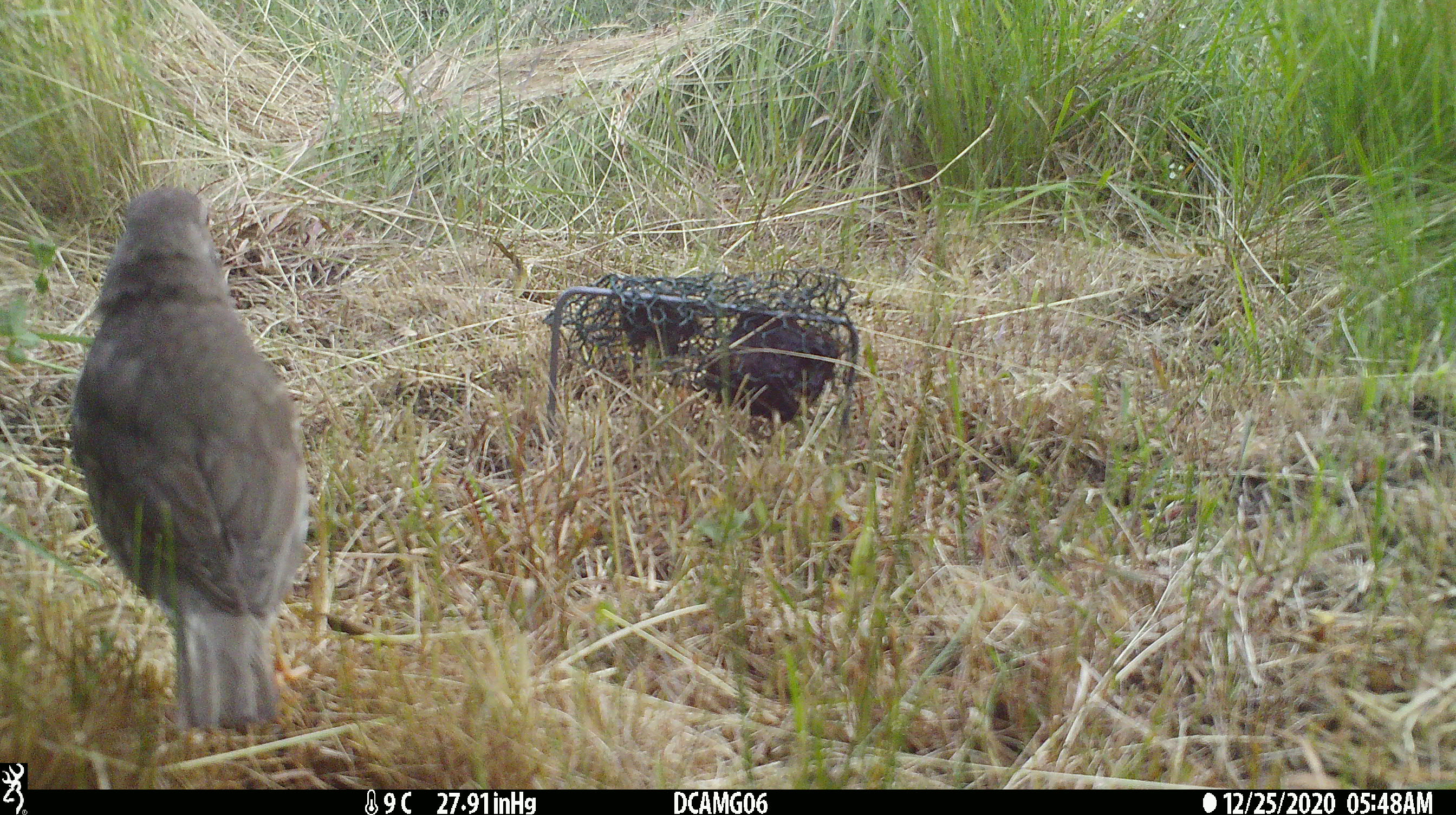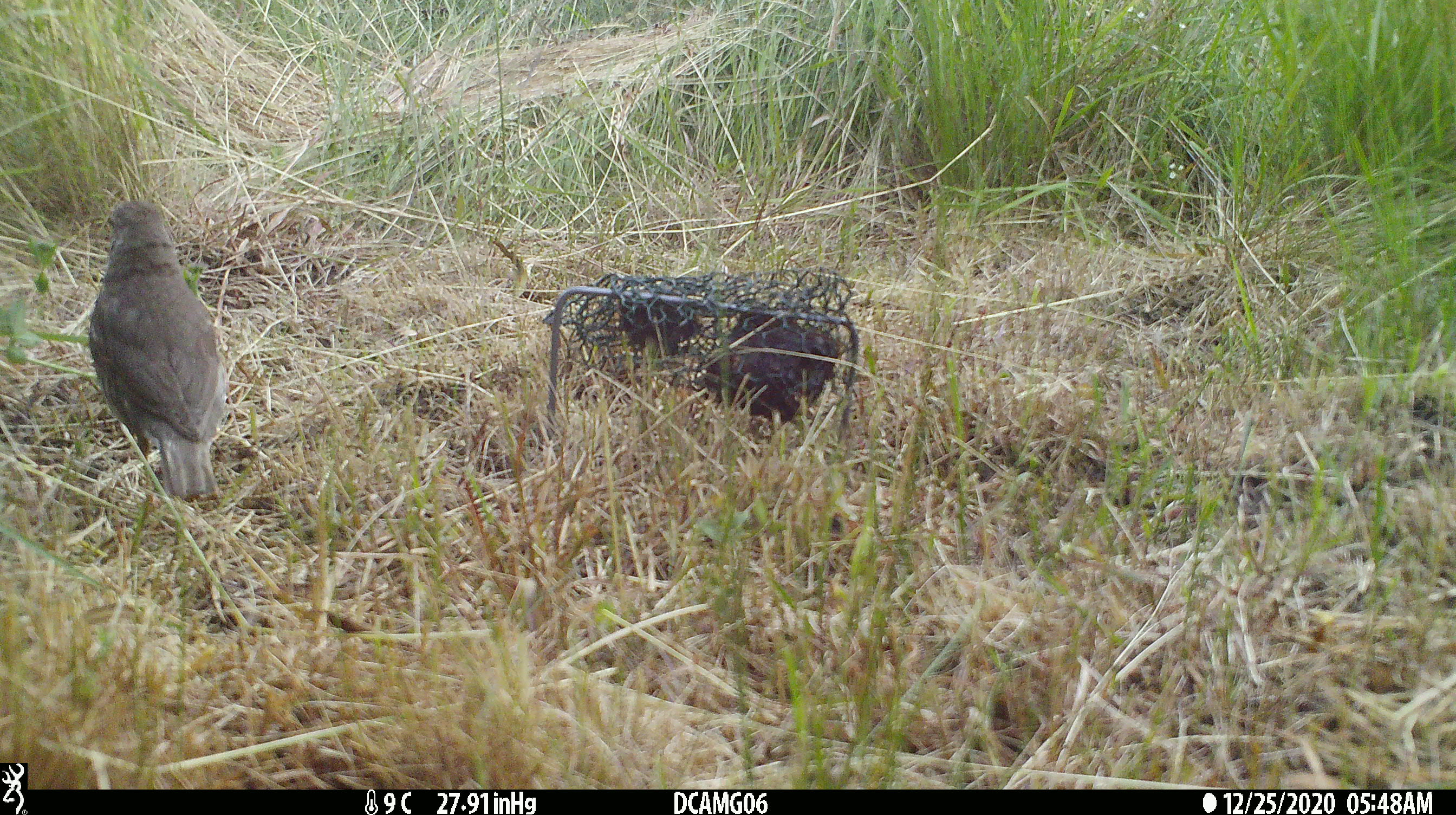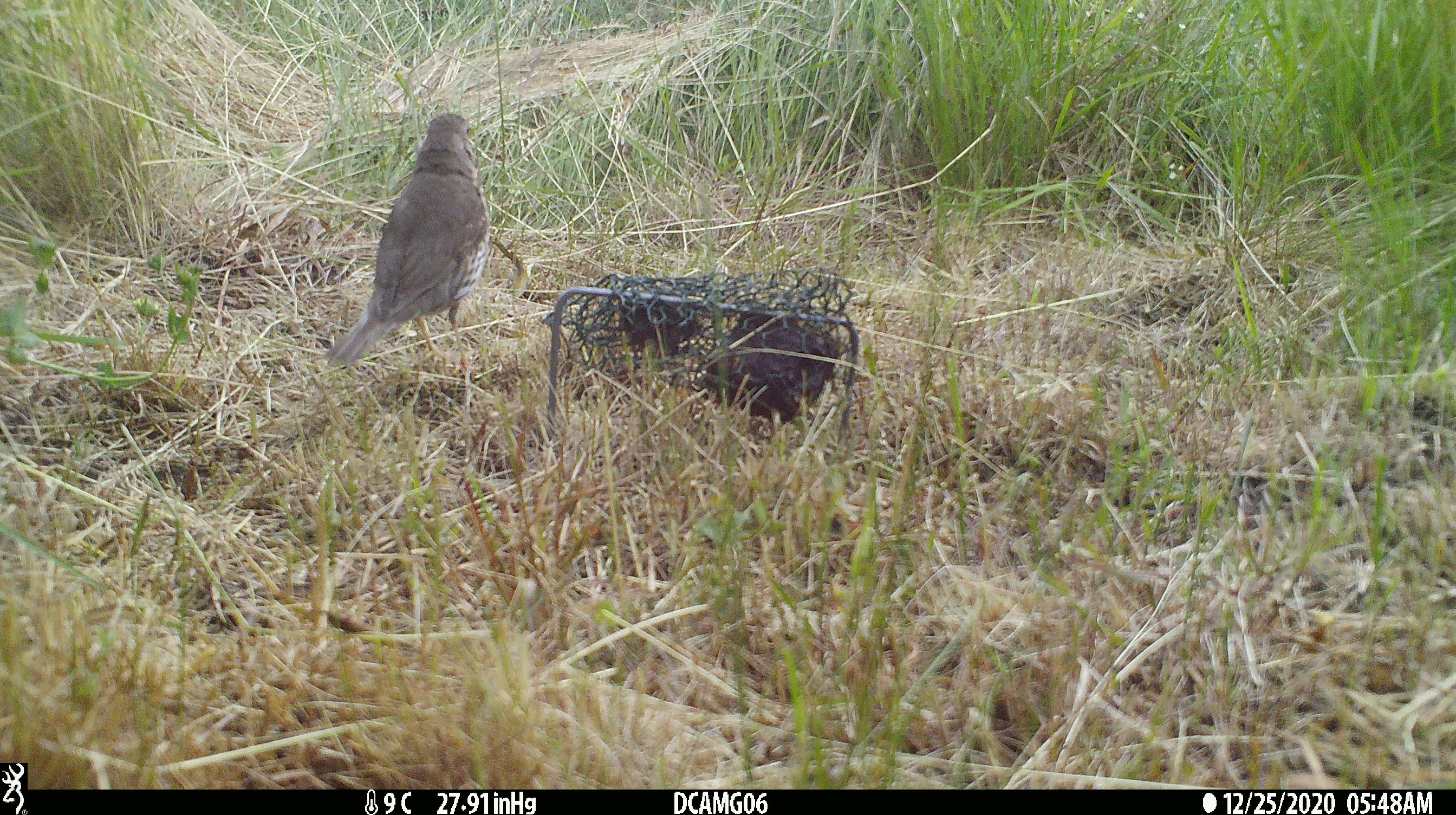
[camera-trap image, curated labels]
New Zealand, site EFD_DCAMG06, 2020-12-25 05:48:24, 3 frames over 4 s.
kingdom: Animalia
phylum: Chordata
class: Aves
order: Passeriformes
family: Turdidae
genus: Turdus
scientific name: Turdus philomelos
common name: song thrush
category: thrush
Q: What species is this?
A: Thrush (song thrush) (Turdus philomelos).